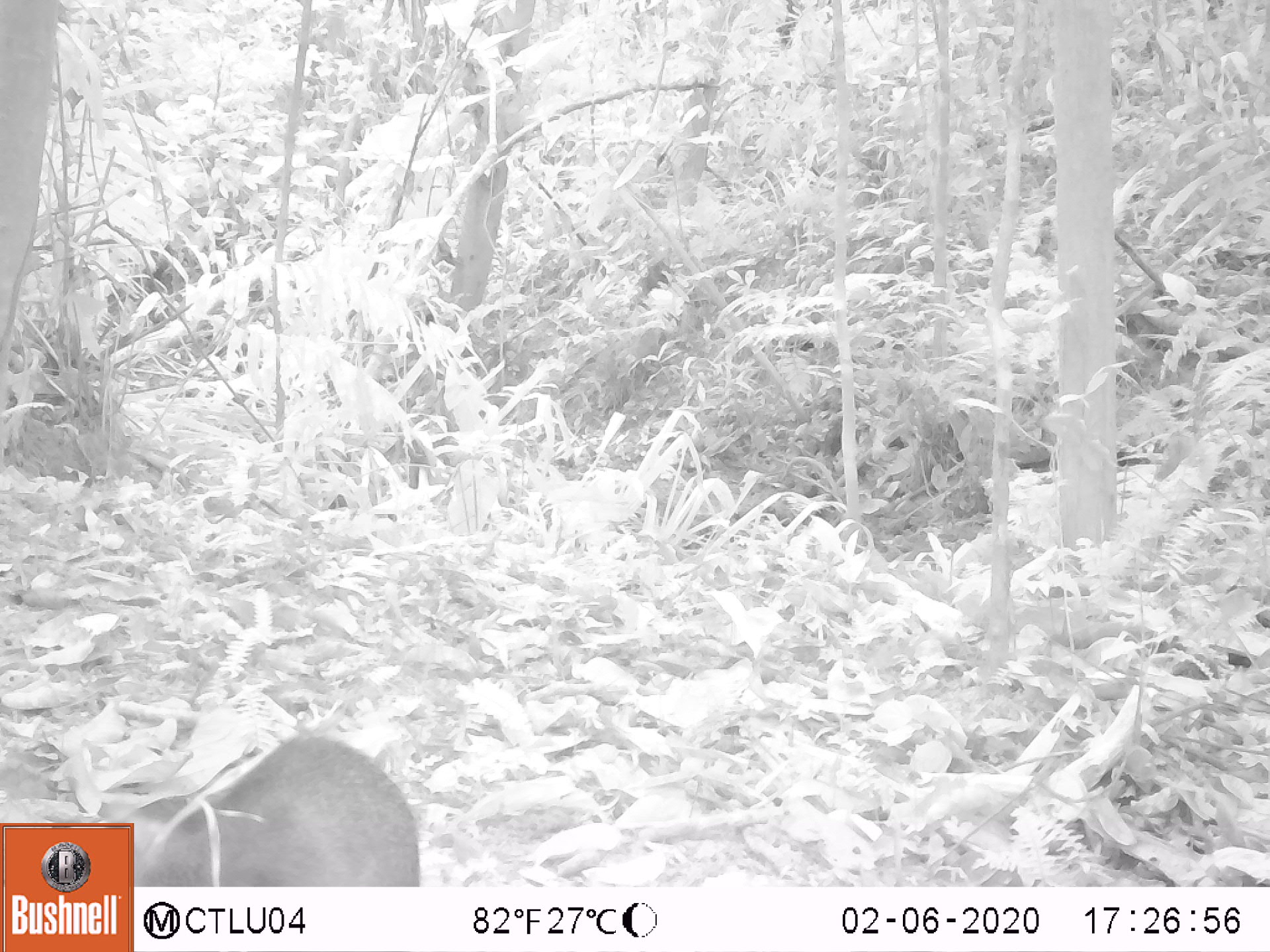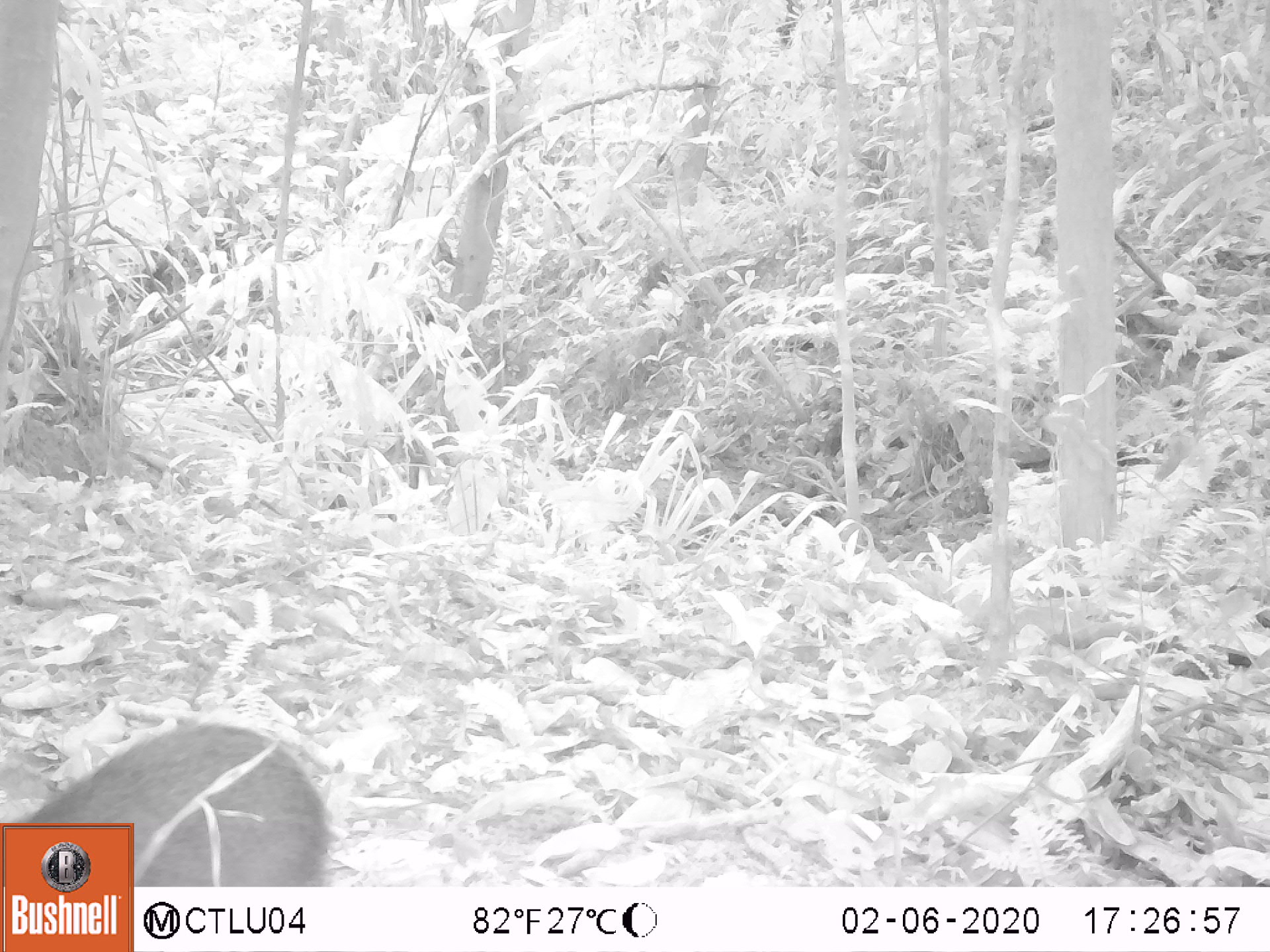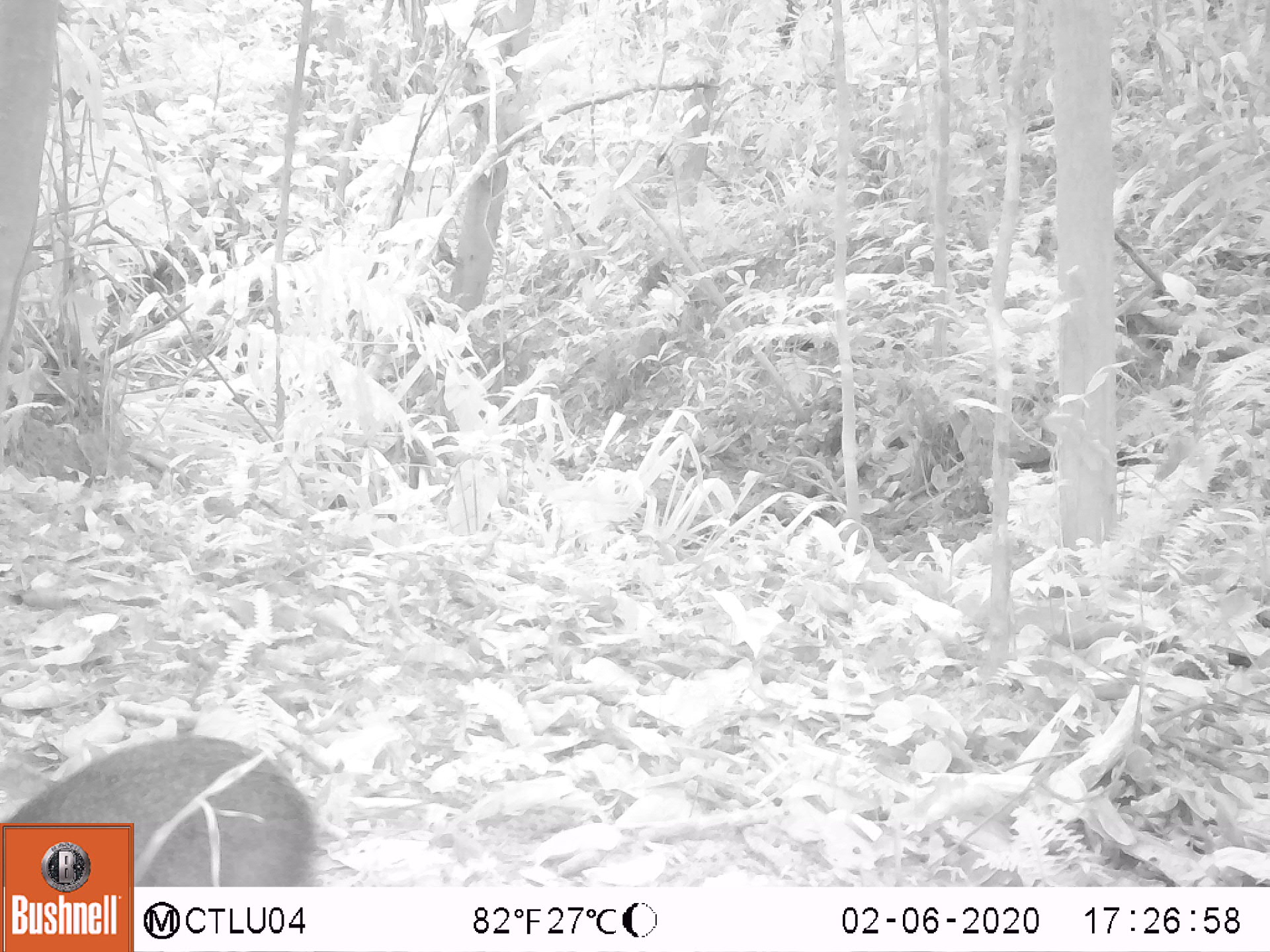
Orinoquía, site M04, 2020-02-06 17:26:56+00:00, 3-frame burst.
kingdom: Animalia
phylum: Chordata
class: Mammalia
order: Rodentia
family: Dasyproctidae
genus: Dasyprocta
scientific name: Dasyprocta fuliginosa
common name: black agouti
Black agouti (Dasyprocta fuliginosa).